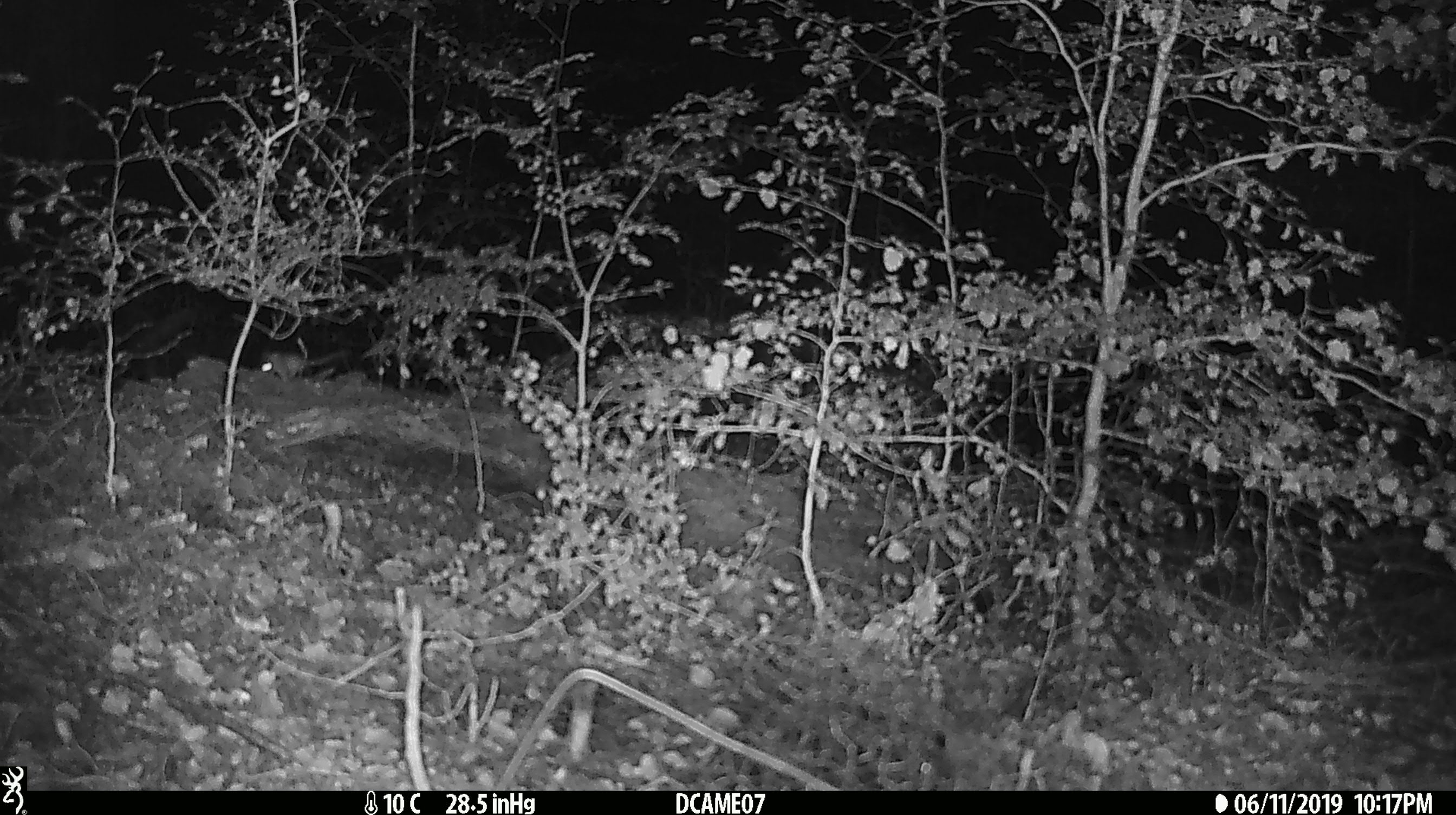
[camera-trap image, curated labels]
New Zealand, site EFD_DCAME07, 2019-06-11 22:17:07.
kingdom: Animalia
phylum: Chordata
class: Mammalia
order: Rodentia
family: Muridae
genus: Mus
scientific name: Mus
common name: mouse